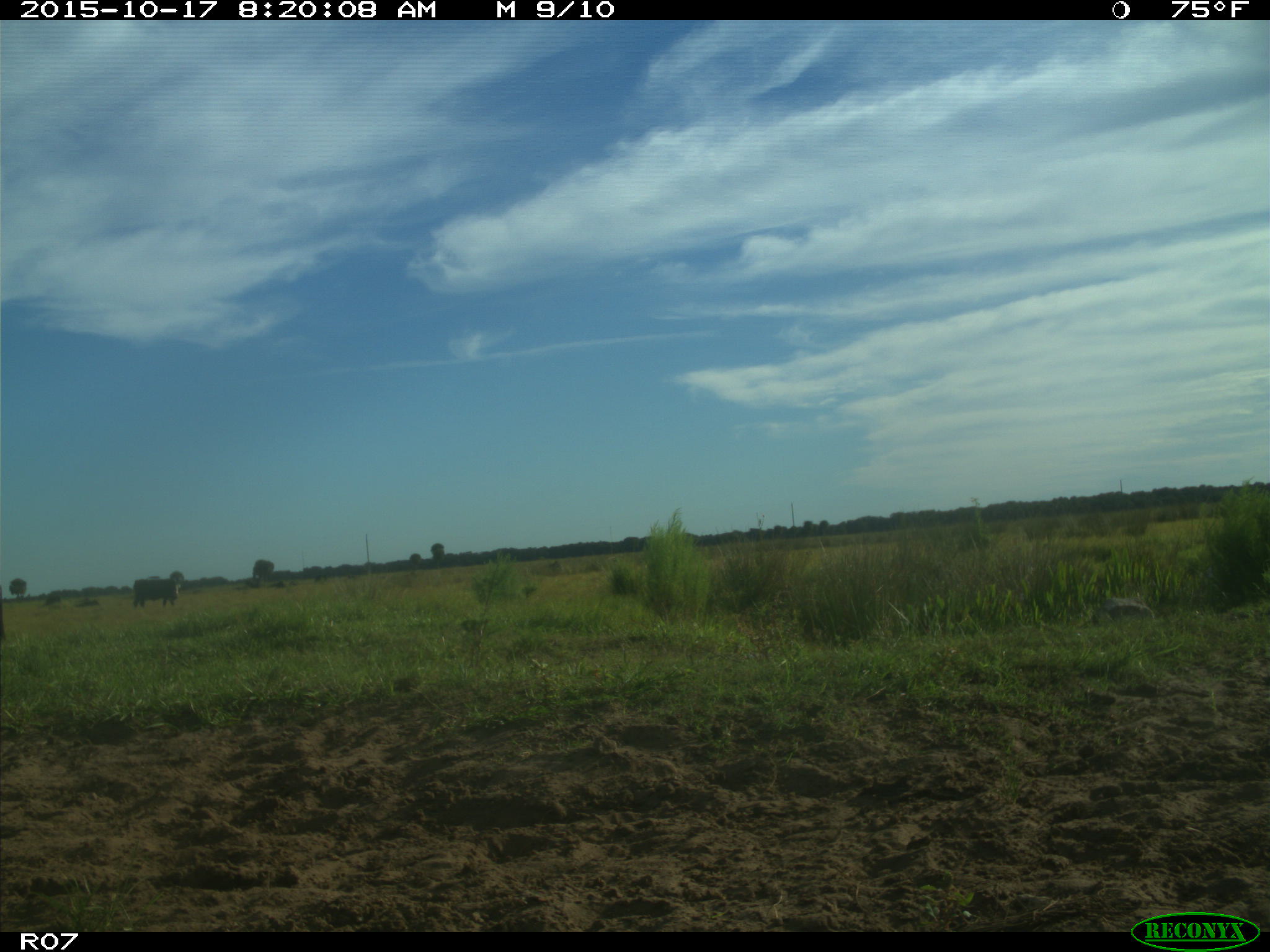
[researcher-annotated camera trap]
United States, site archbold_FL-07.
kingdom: Animalia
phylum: Chordata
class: Mammalia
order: Artiodactyla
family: Bovidae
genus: Bos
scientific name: Bos taurus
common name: domestic cow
Bos taurus (domestic cow).